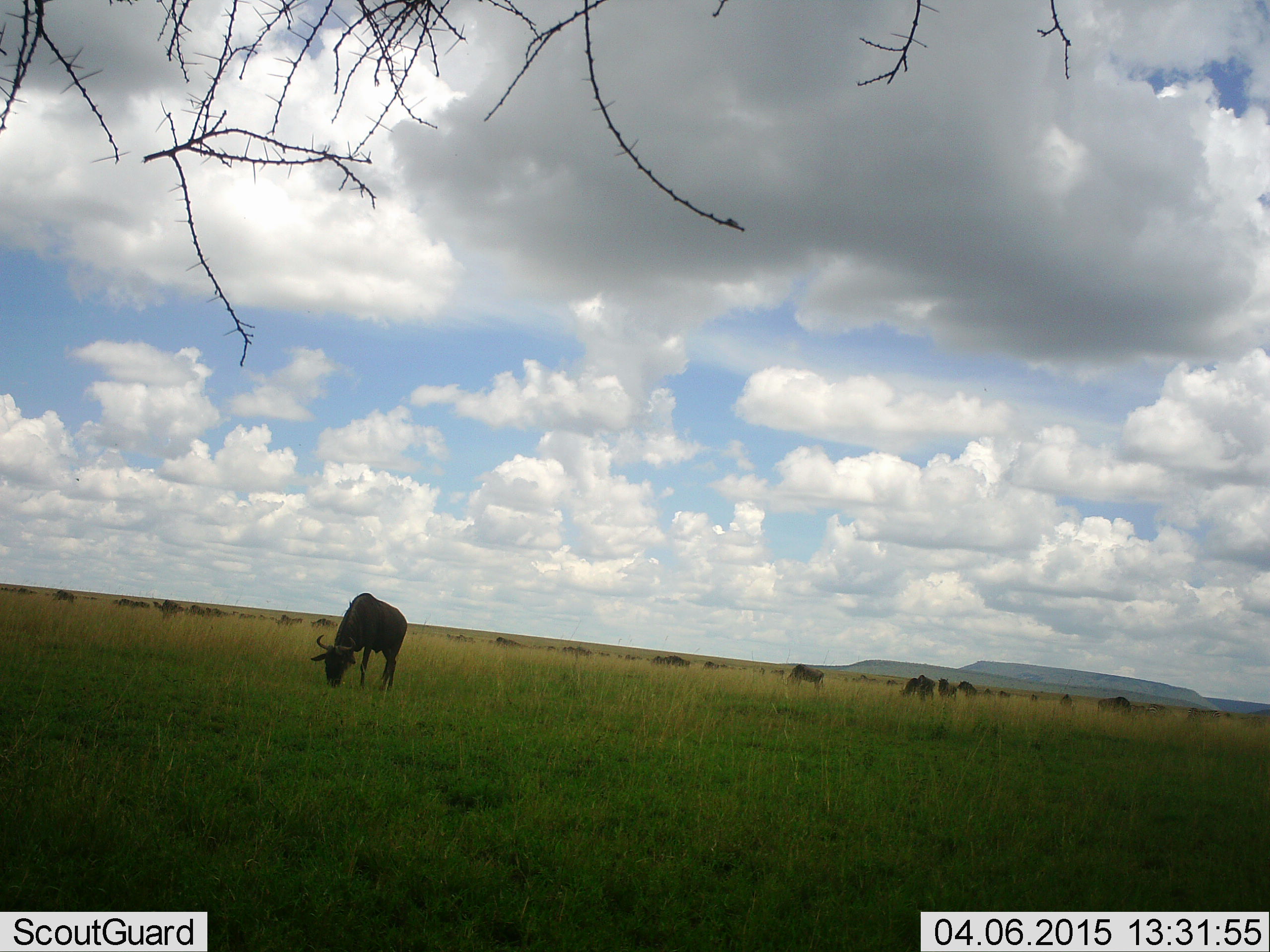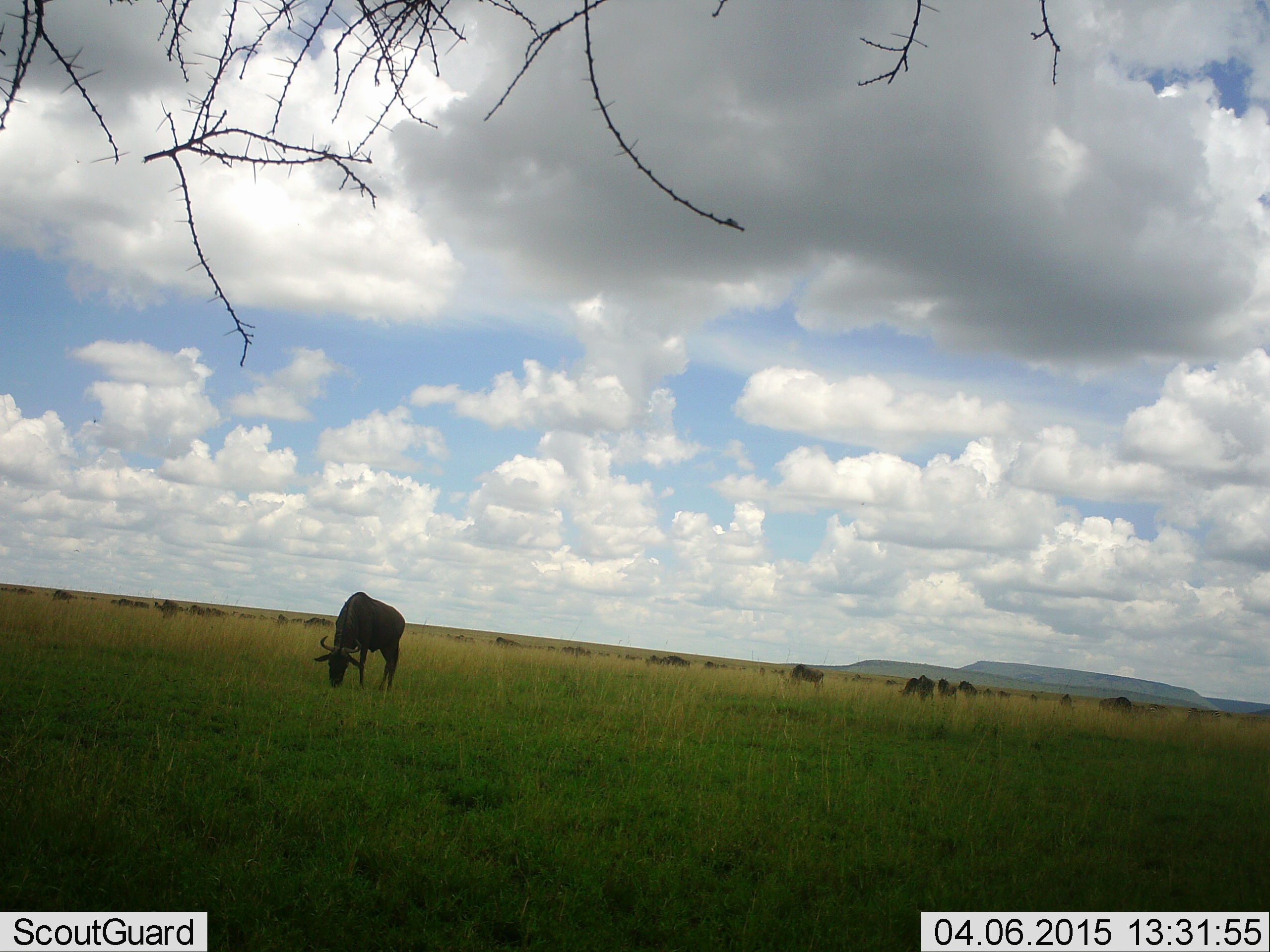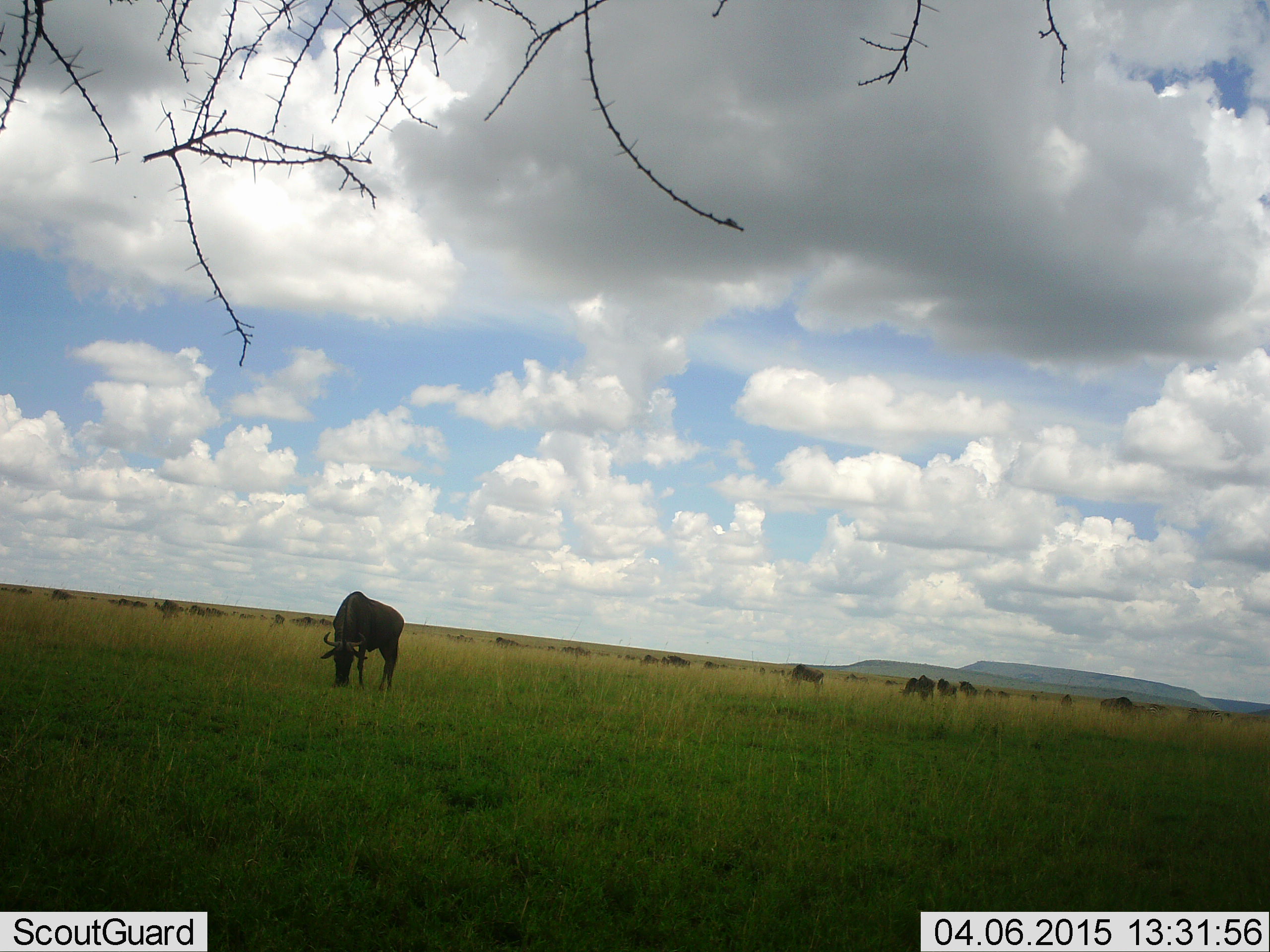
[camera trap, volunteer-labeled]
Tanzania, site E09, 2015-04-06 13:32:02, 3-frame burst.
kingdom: Animalia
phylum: Chordata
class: Mammalia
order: Artiodactyla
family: Bovidae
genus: Connochaetes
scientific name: Connochaetes taurinus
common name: blue wildebeest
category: wildebeest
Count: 11-50.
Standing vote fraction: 50%.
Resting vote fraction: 0%.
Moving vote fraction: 20%.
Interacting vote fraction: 0%.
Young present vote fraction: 0%.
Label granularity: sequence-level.